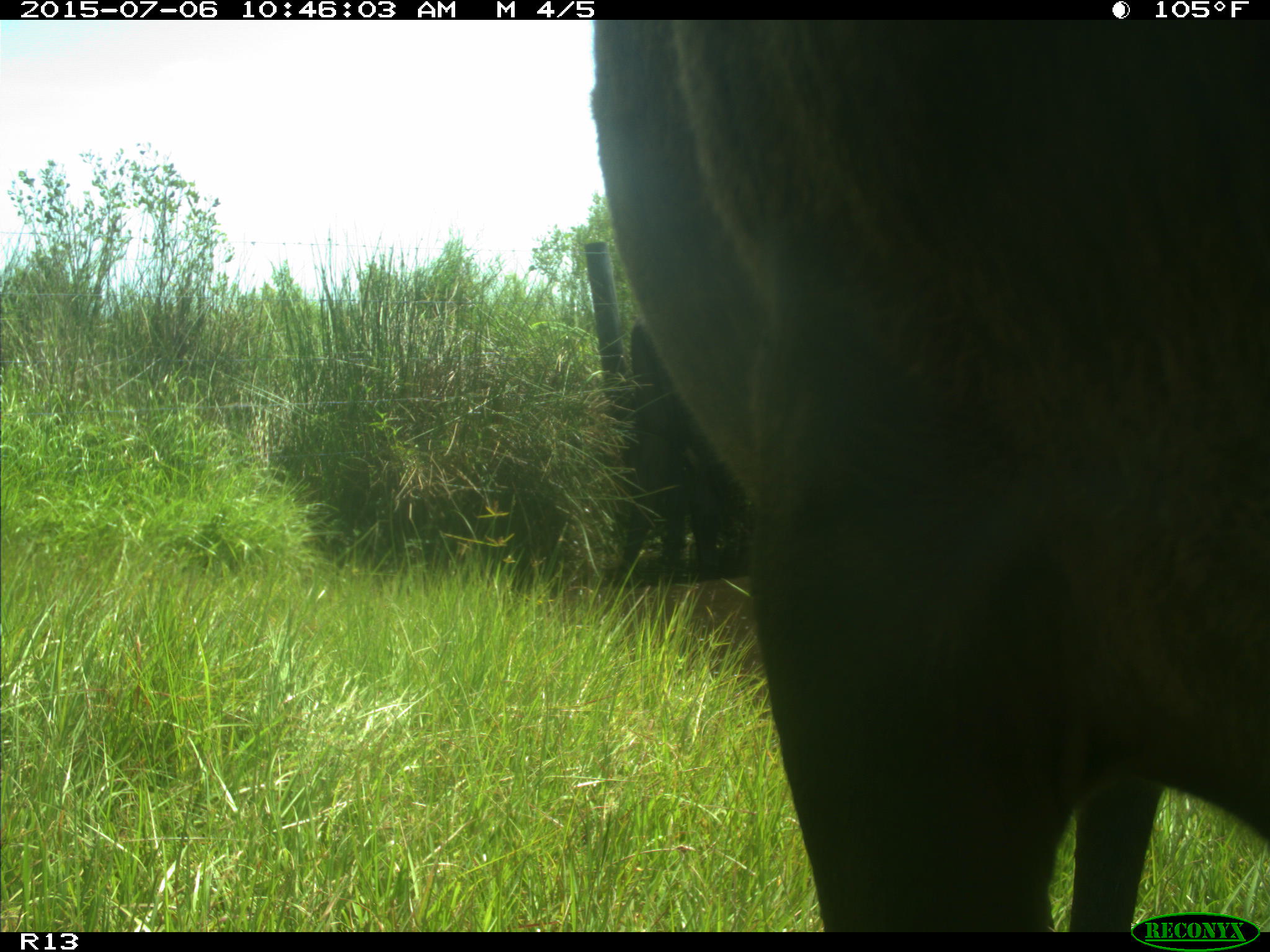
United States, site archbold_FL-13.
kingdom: Animalia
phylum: Chordata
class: Mammalia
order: Artiodactyla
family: Bovidae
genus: Bos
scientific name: Bos taurus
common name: domestic cow